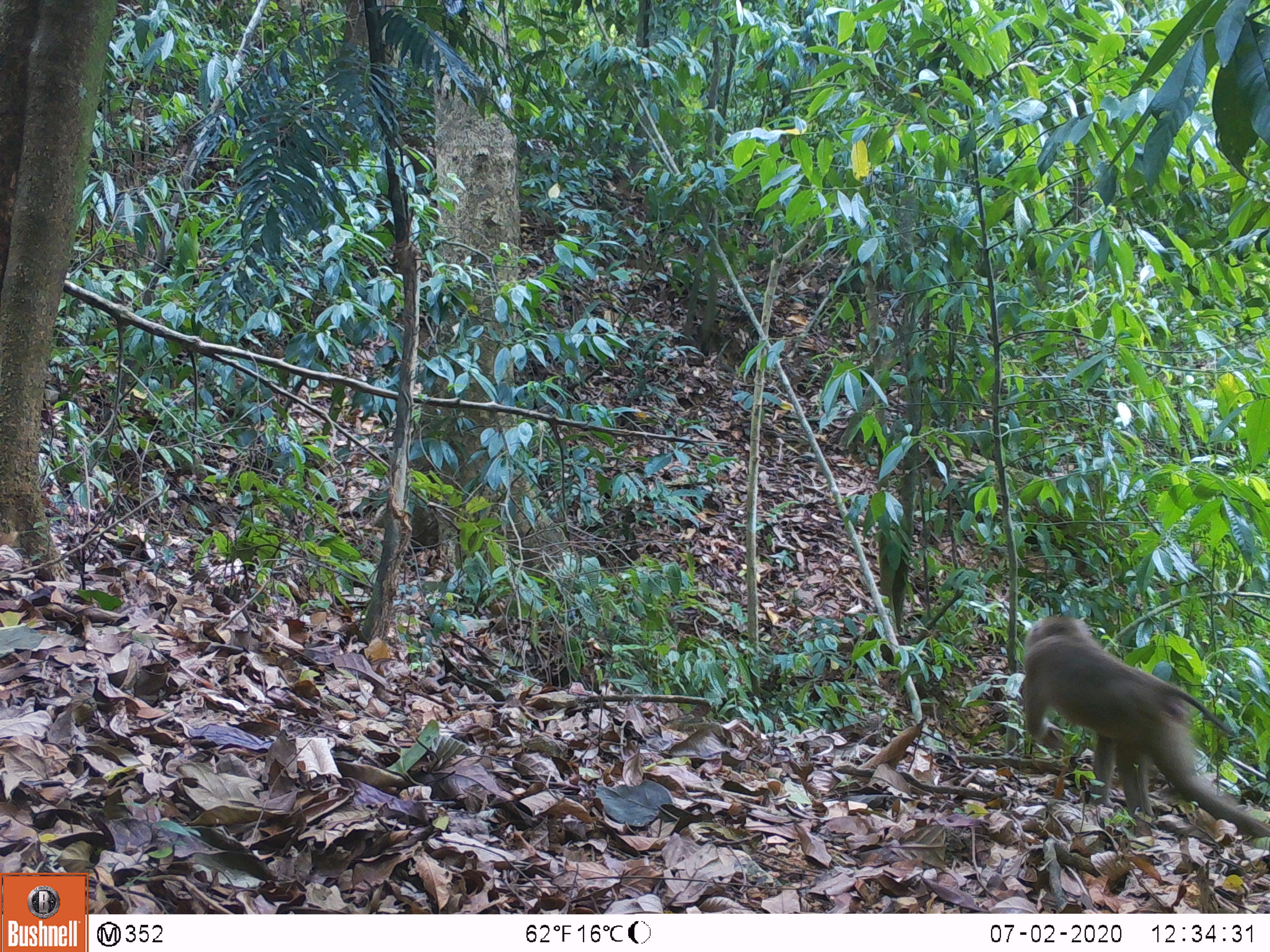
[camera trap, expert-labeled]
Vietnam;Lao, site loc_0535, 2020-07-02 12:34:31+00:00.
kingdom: Animalia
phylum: Chordata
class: Mammalia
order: Primates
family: Cercopithecidae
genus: Macaca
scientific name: Macaca nemestrina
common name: pig-tailed macaque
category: pig tailed macaque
Pig tailed macaque (pig-tailed macaque) (Macaca nemestrina). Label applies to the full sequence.